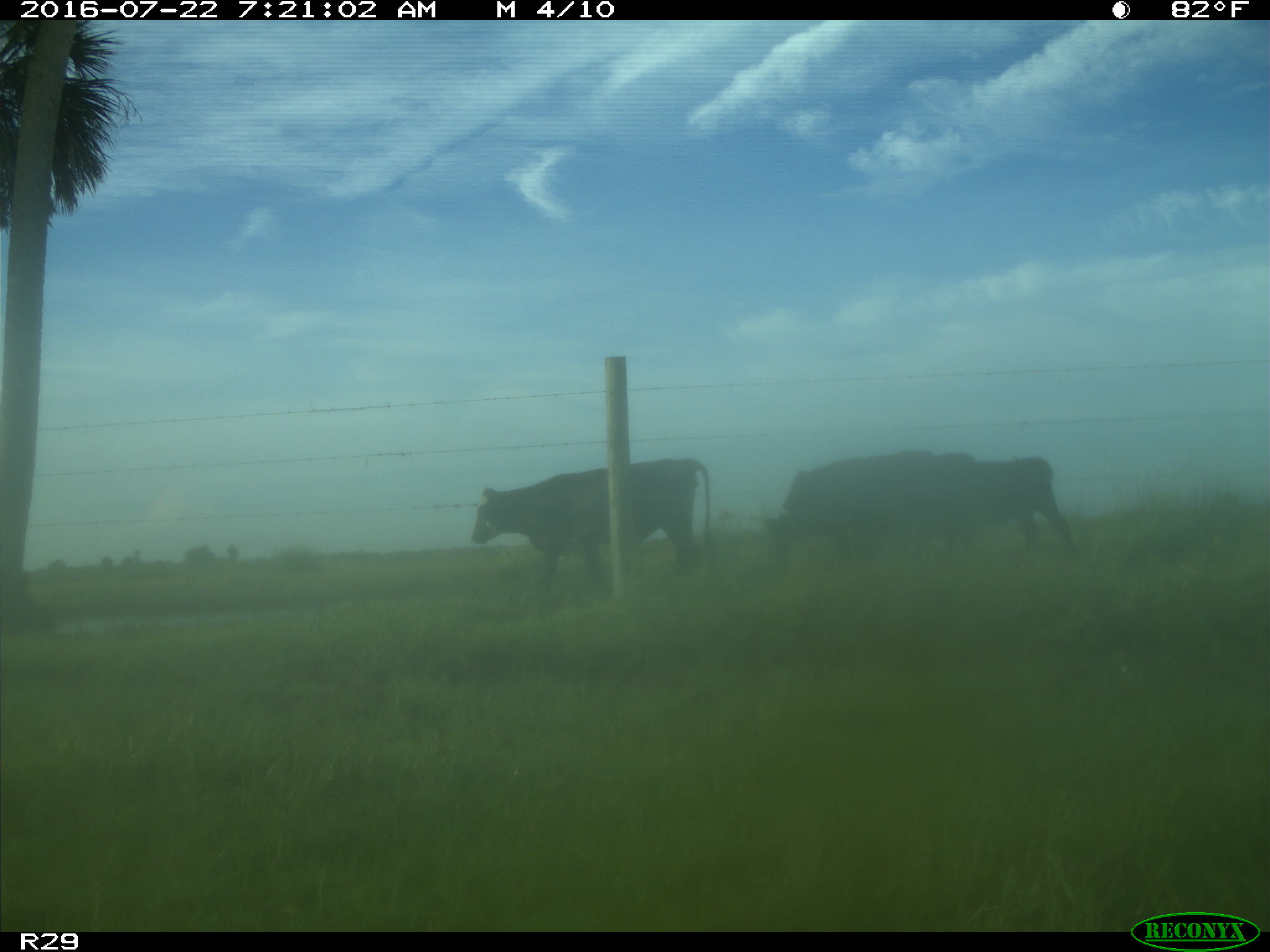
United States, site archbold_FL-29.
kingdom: Animalia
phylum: Chordata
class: Mammalia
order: Artiodactyla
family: Bovidae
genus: Bos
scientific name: Bos taurus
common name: domestic cow